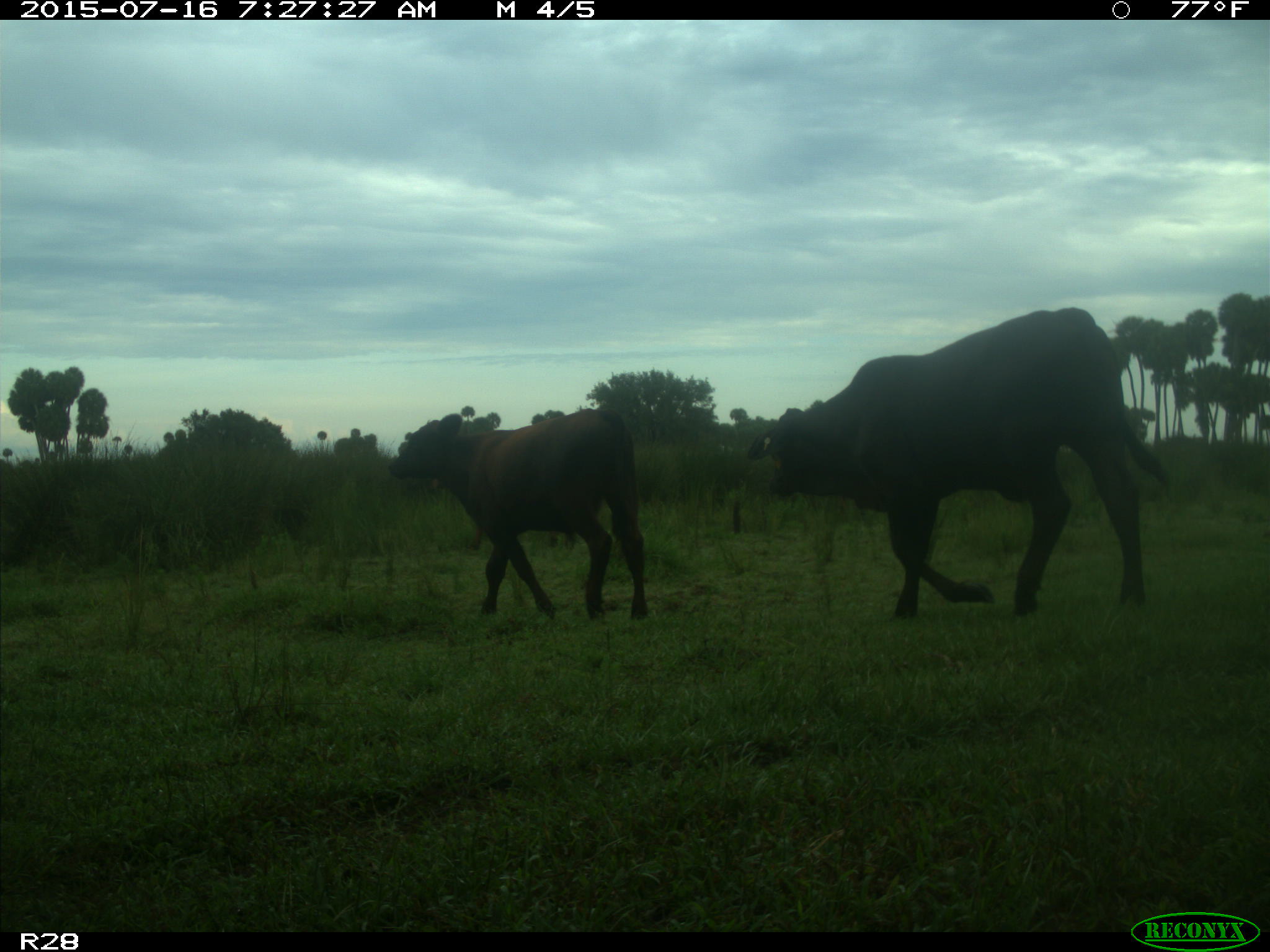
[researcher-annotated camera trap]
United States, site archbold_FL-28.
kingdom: Animalia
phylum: Chordata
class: Mammalia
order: Artiodactyla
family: Bovidae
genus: Bos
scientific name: Bos taurus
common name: domestic cow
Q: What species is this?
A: Bos taurus (domestic cow).